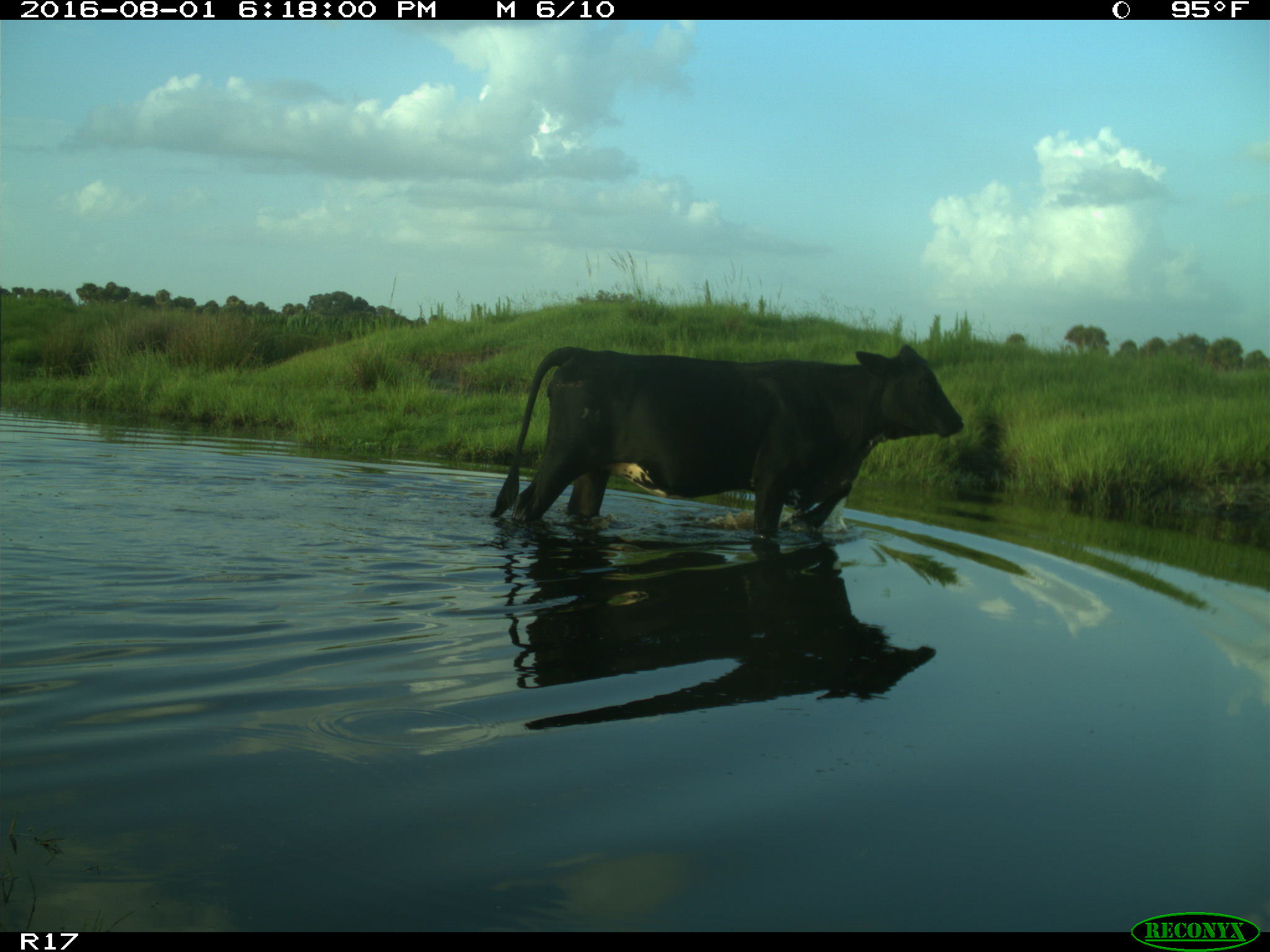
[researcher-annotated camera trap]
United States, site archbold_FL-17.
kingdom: Animalia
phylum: Chordata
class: Mammalia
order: Artiodactyla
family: Bovidae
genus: Bos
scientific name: Bos taurus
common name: domestic cow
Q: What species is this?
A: Bos taurus (domestic cow).